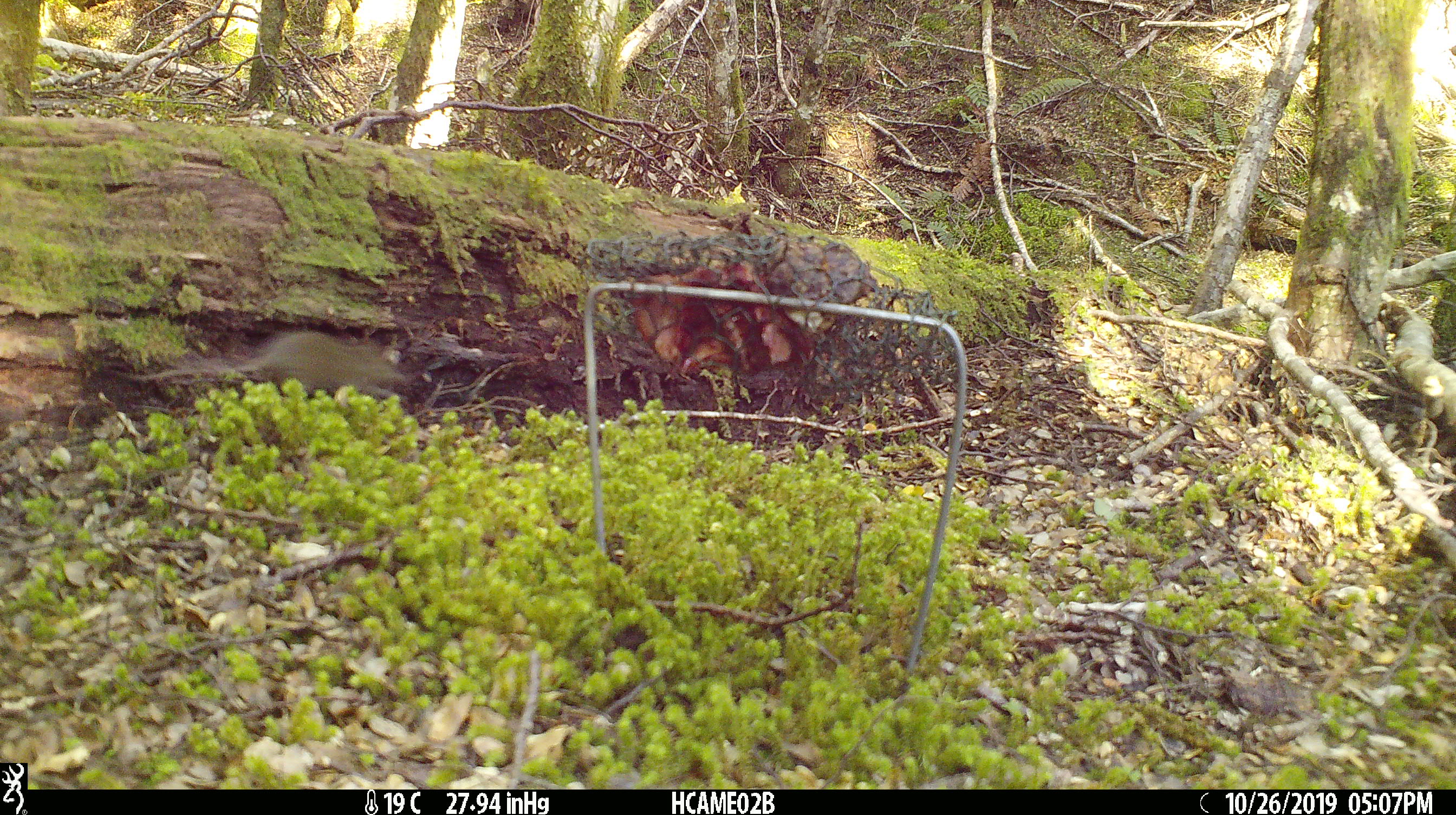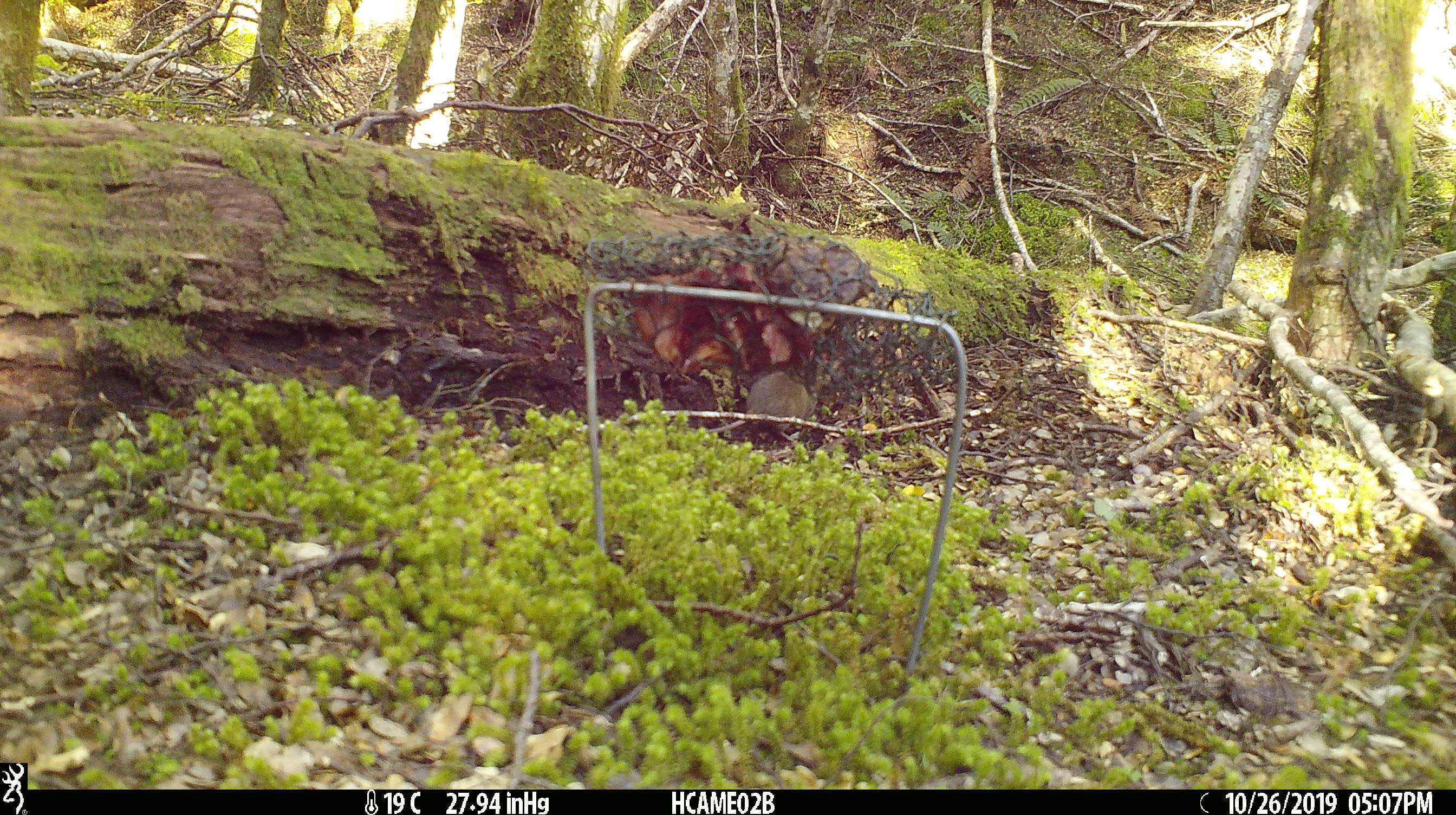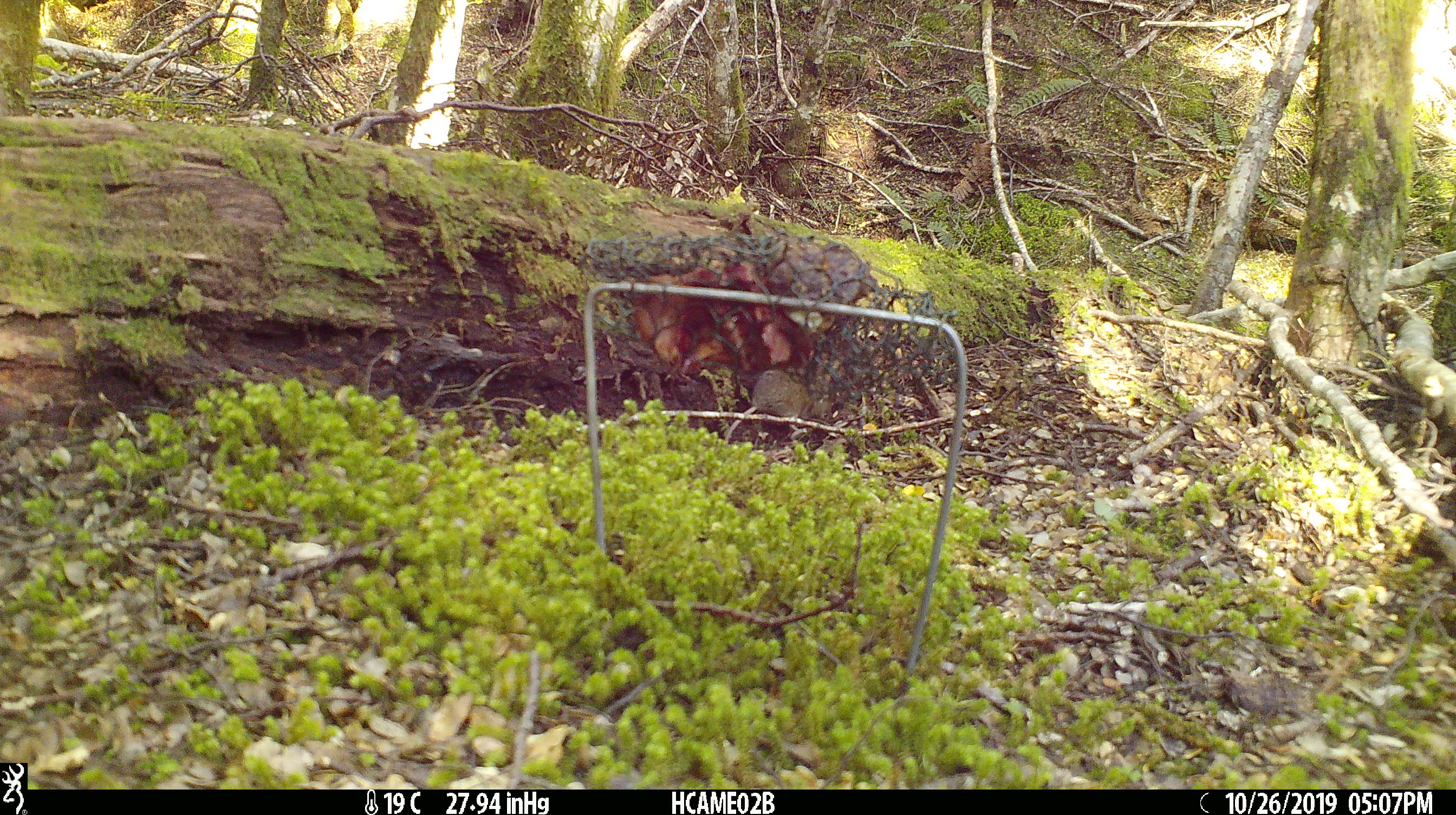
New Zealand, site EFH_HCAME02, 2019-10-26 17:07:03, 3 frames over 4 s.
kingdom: Animalia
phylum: Chordata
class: Mammalia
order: Rodentia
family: Muridae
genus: Mus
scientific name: Mus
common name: mouse